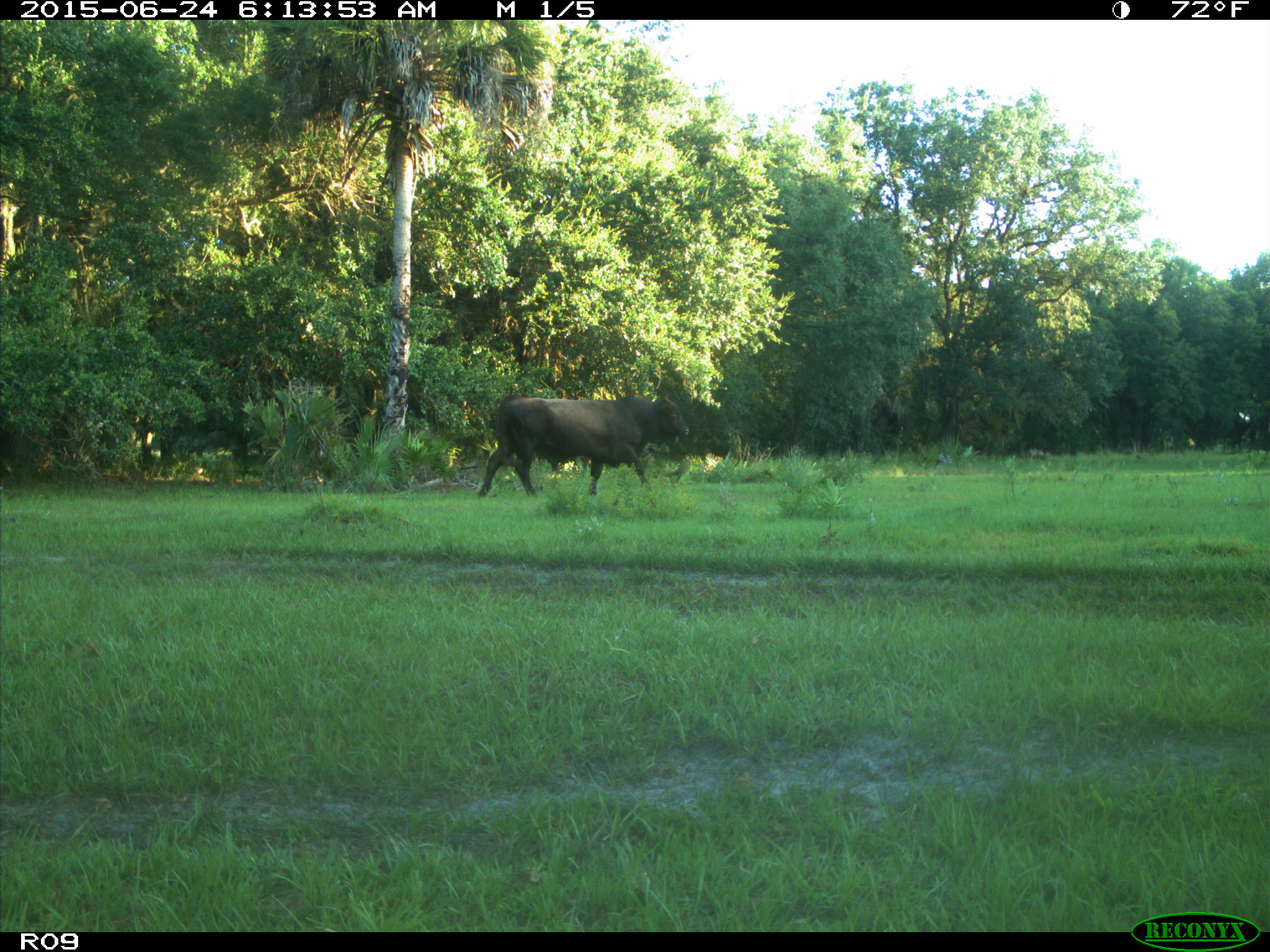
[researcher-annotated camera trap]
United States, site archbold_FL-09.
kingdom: Animalia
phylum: Chordata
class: Mammalia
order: Artiodactyla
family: Bovidae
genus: Bos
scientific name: Bos taurus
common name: domestic cow